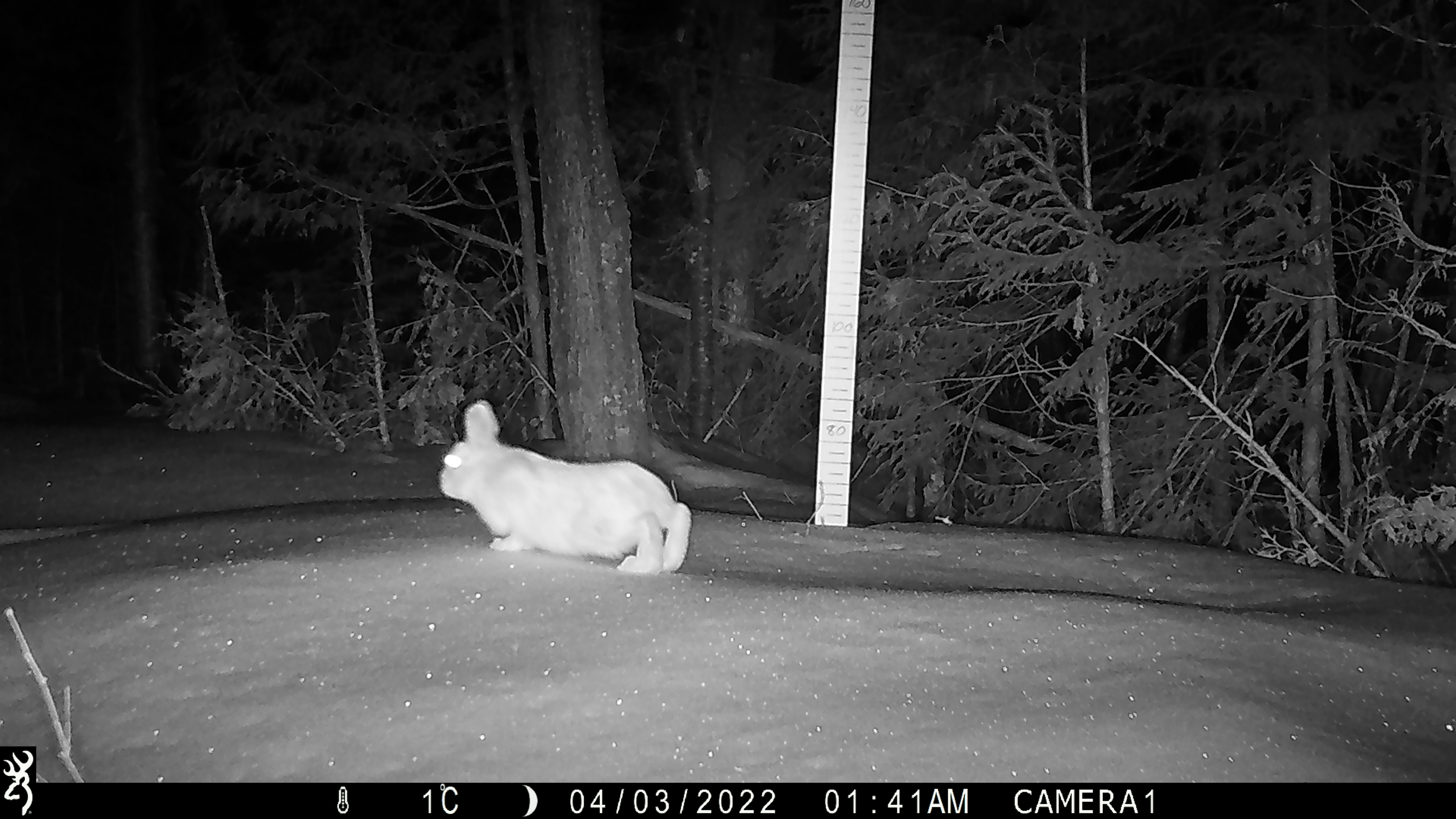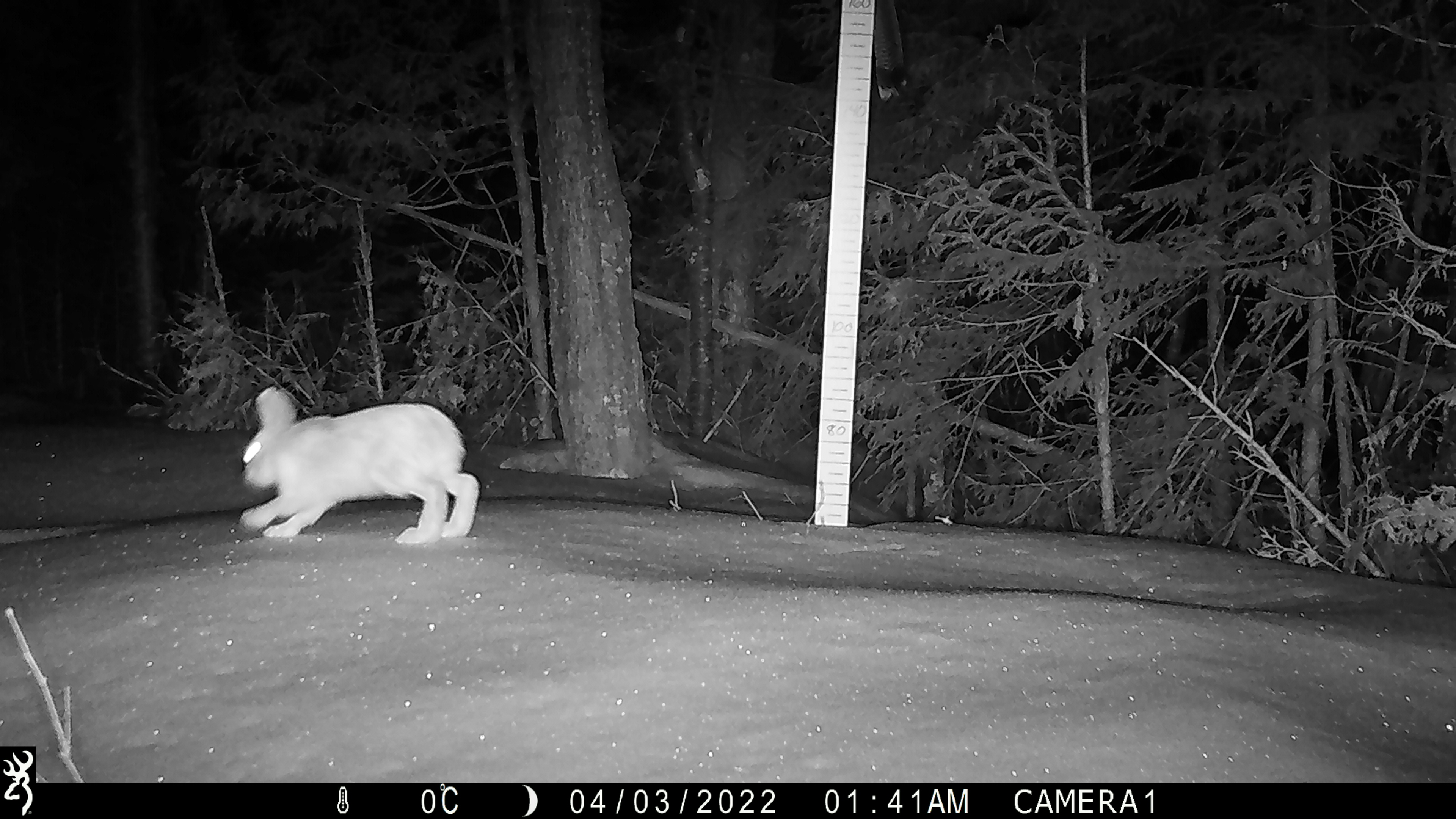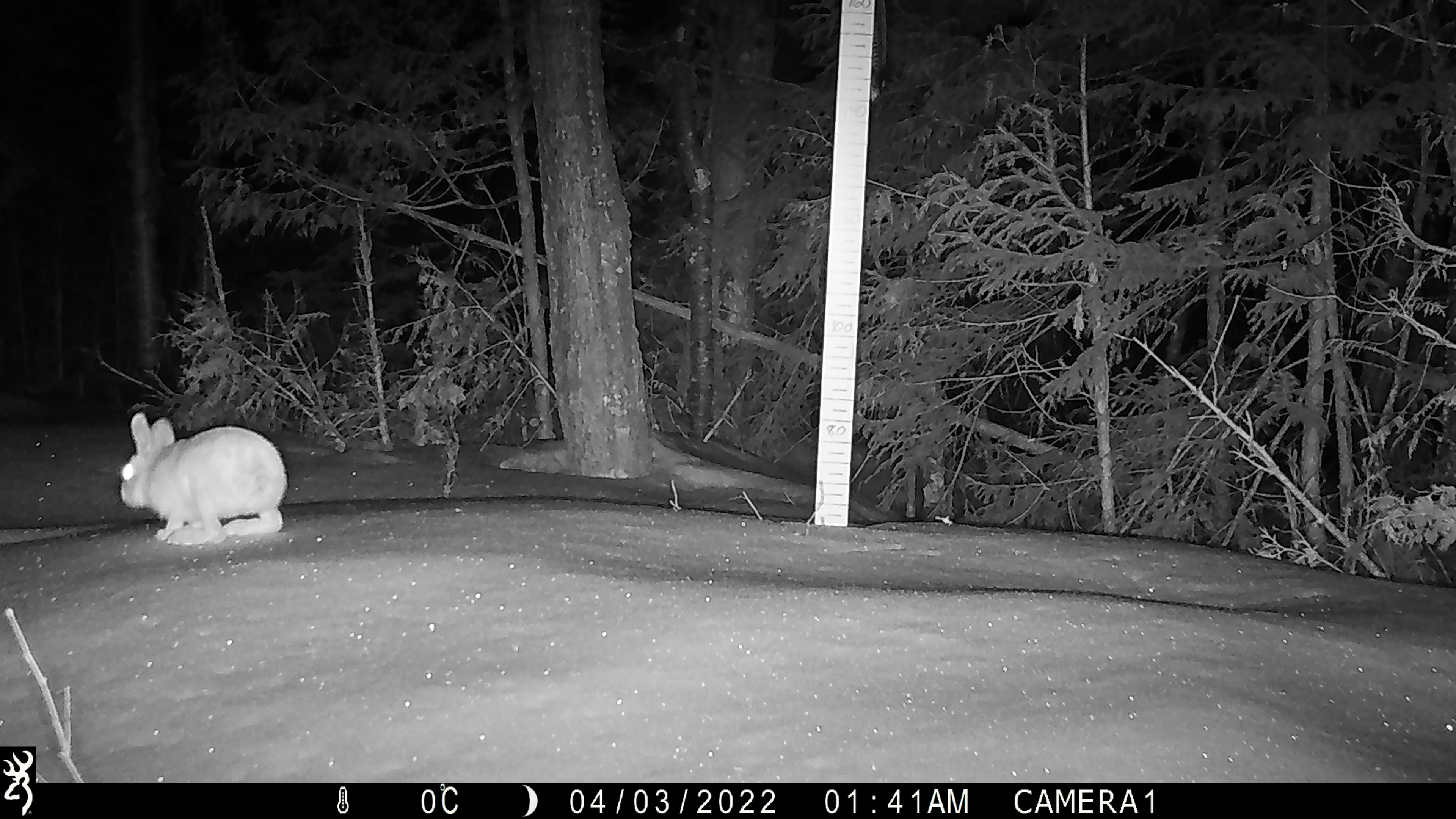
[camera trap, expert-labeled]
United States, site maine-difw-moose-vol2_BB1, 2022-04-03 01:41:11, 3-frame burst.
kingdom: Animalia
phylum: Chordata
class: Mammalia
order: Lagomorpha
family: Leporidae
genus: Lepus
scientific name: Lepus americanus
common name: snowshoe hare